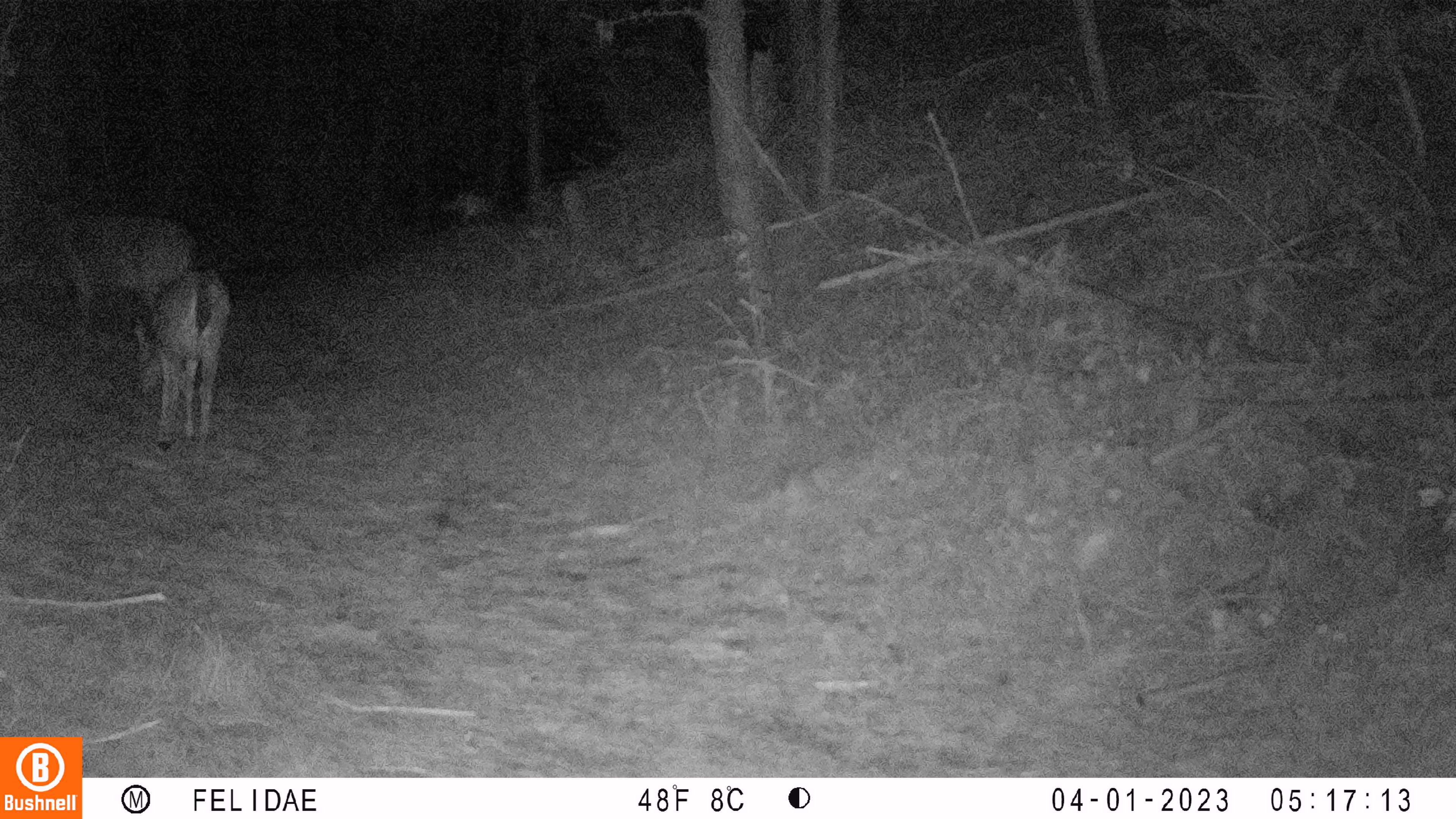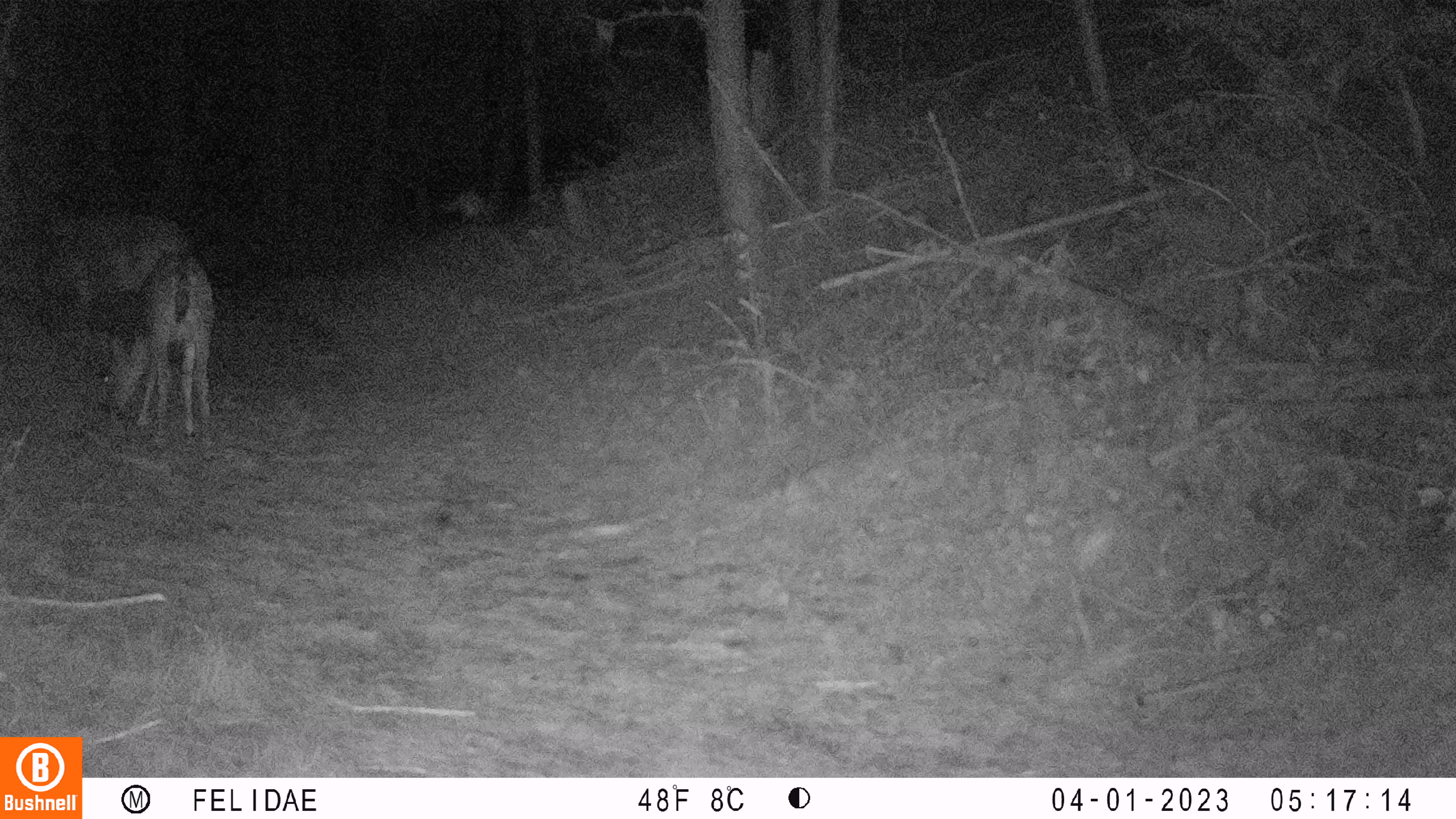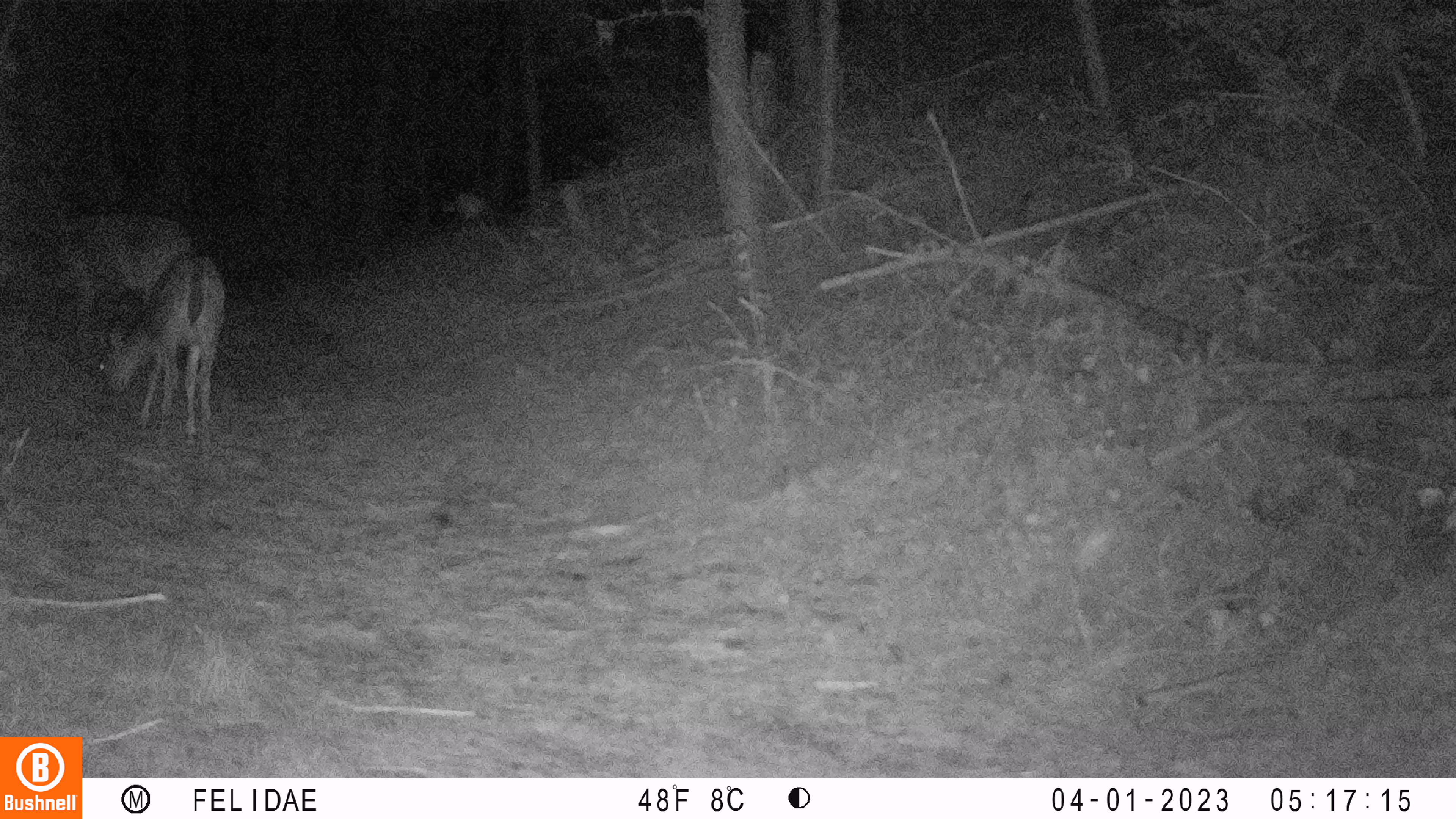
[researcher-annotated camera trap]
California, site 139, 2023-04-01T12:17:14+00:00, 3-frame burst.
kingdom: Animalia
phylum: Chordata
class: Mammalia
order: Artiodactyla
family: Cervidae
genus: Odocoileus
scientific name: Odocoileus hemionus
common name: mule deer